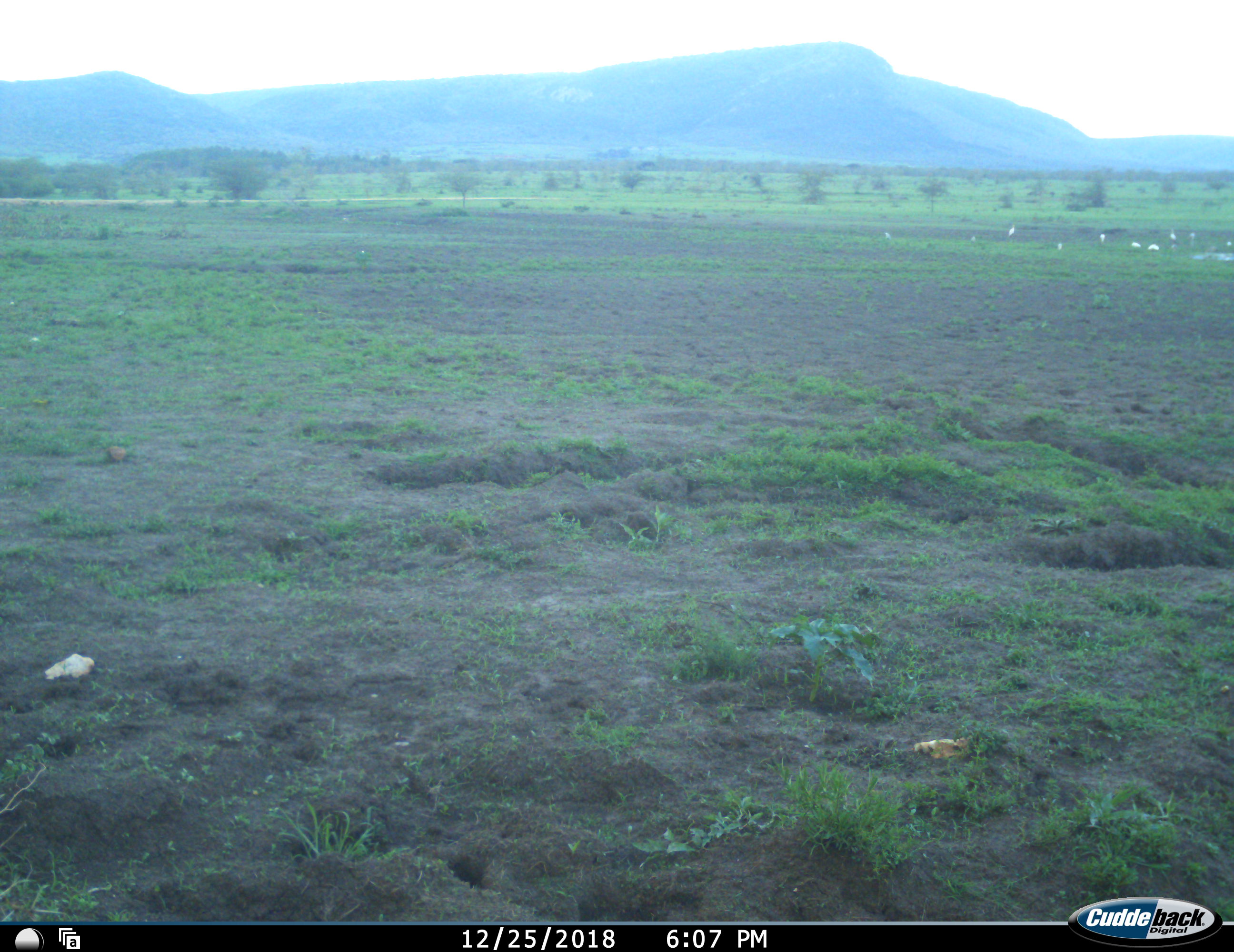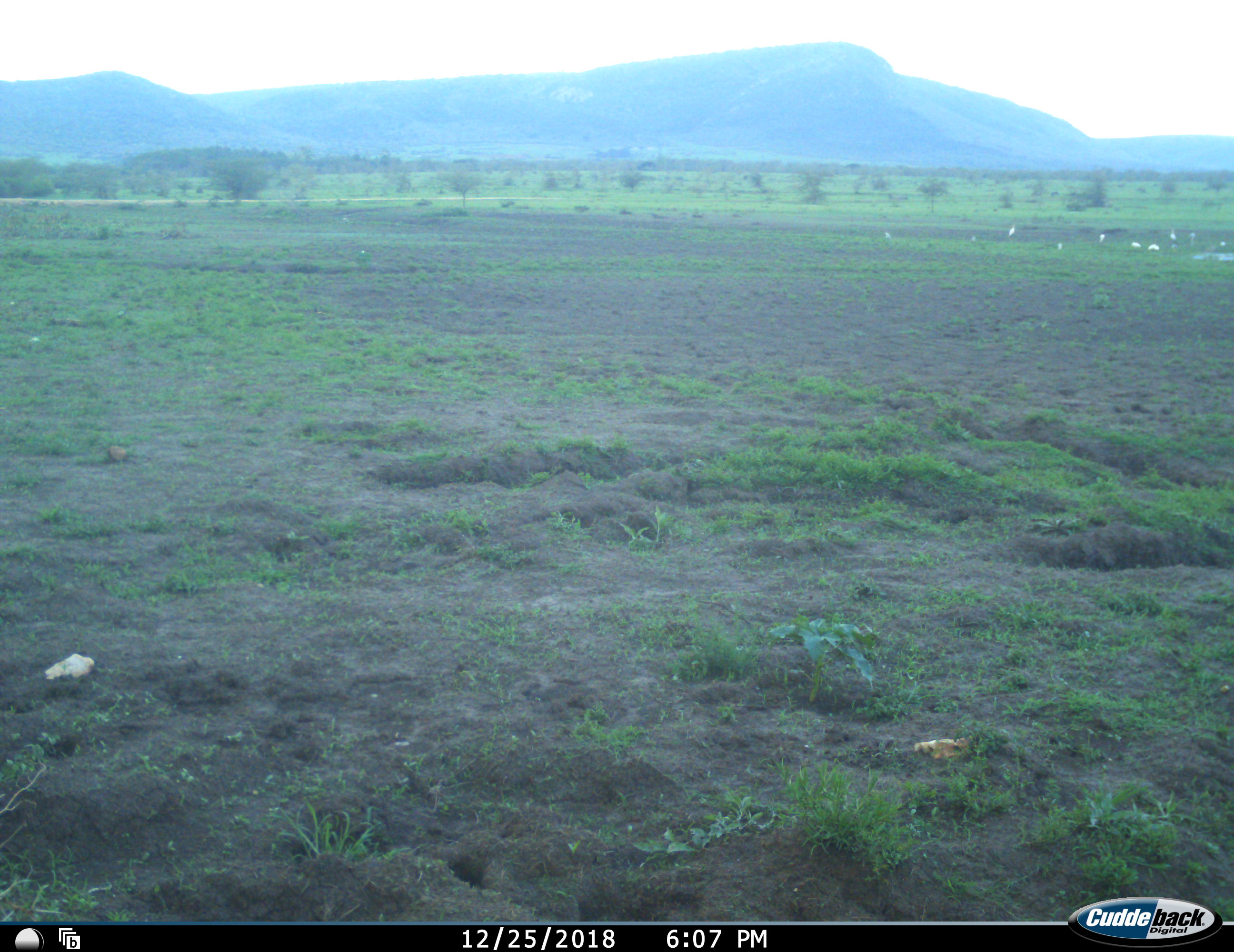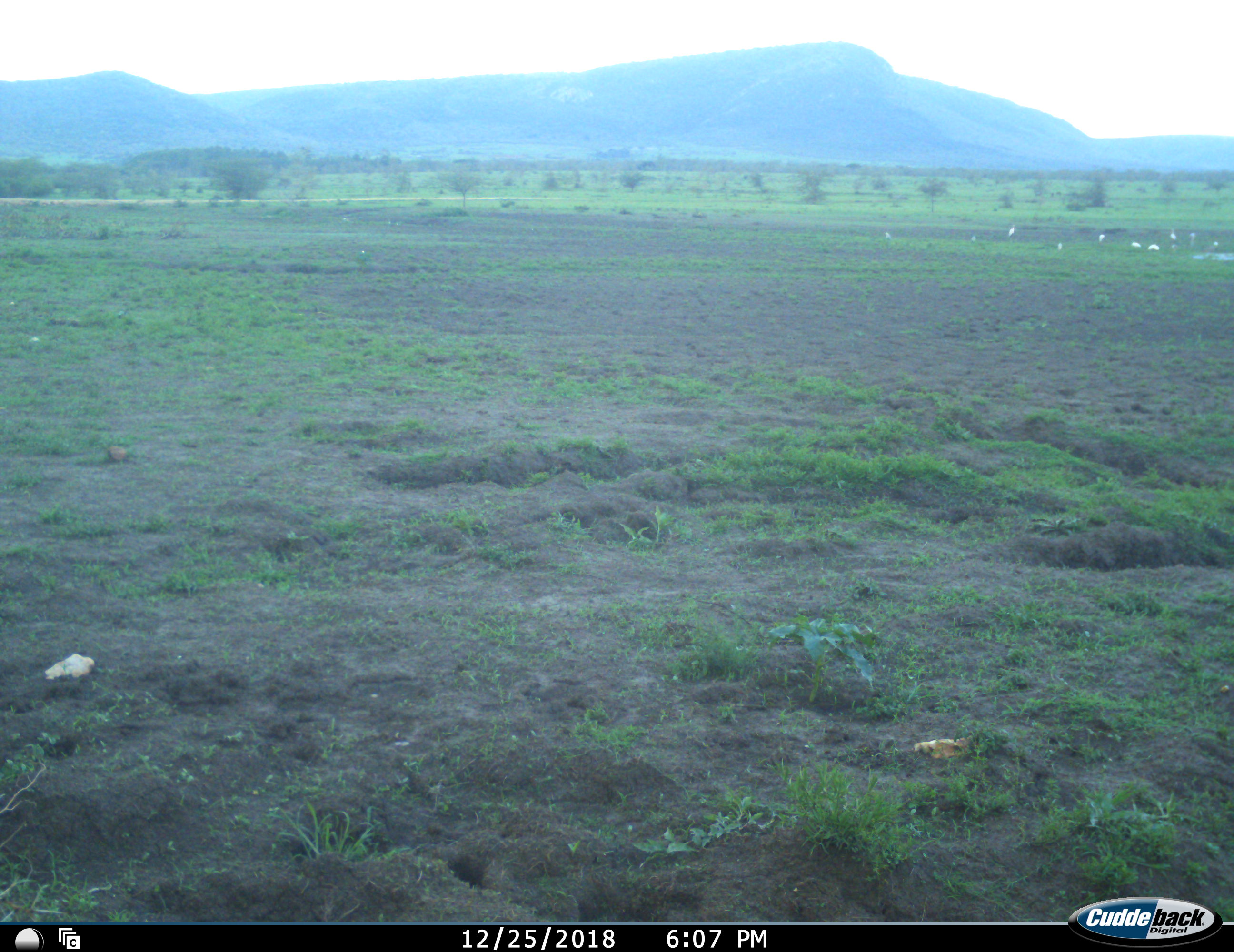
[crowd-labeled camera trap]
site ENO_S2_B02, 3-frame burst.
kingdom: Animalia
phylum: Chordata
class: Aves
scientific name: Aves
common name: bird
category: birdother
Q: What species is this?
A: Birdother (bird) (Aves).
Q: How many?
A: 10.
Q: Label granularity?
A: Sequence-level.